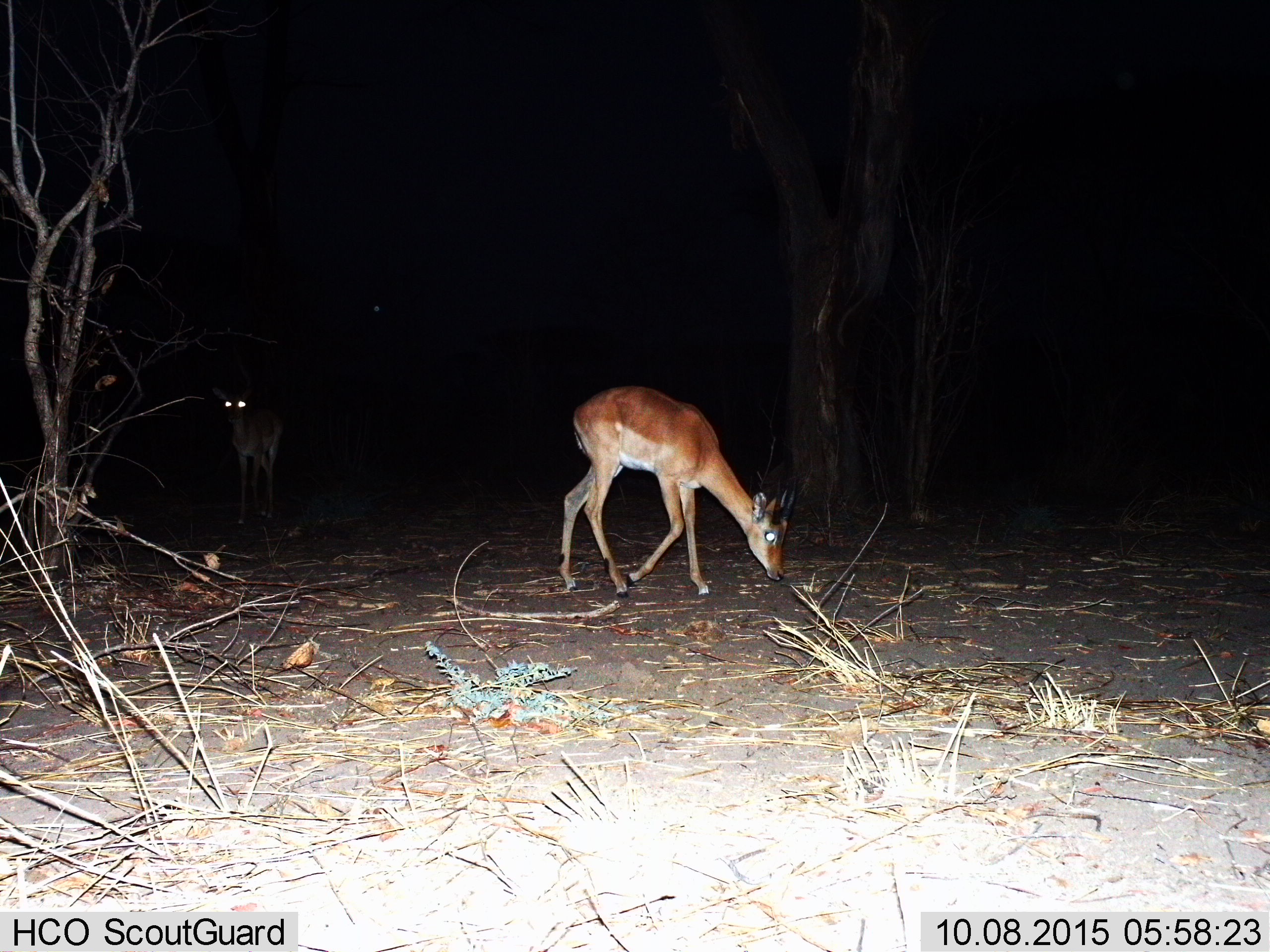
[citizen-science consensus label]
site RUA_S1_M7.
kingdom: Animalia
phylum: Chordata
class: Mammalia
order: Artiodactyla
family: Bovidae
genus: Aepyceros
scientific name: Aepyceros melampus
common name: impala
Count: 2.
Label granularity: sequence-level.